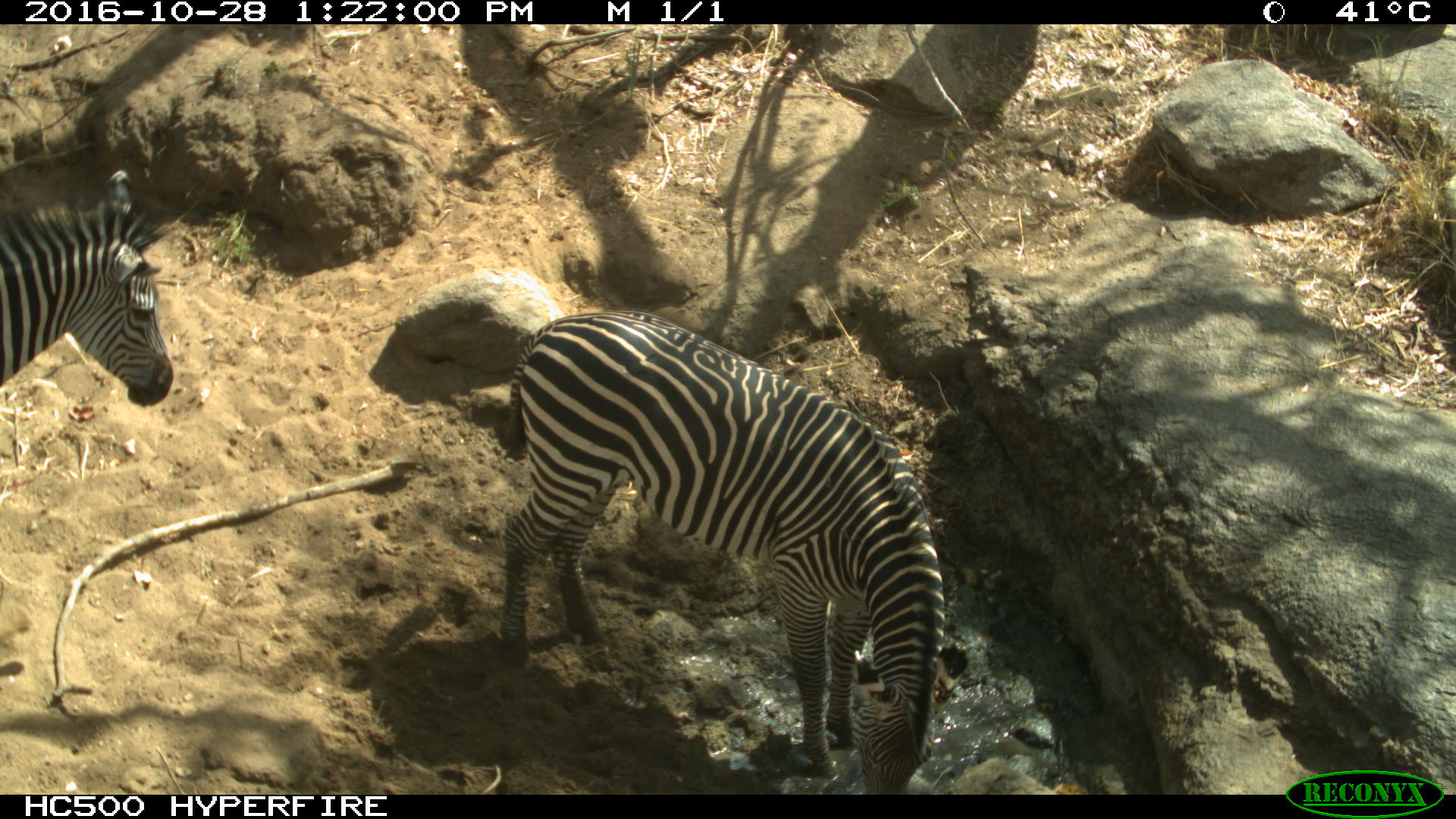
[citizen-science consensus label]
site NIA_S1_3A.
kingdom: Animalia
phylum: Chordata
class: Mammalia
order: Perissodactyla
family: Equidae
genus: Equus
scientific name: Equus quagga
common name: plains zebra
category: zebraplains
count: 2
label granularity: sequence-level